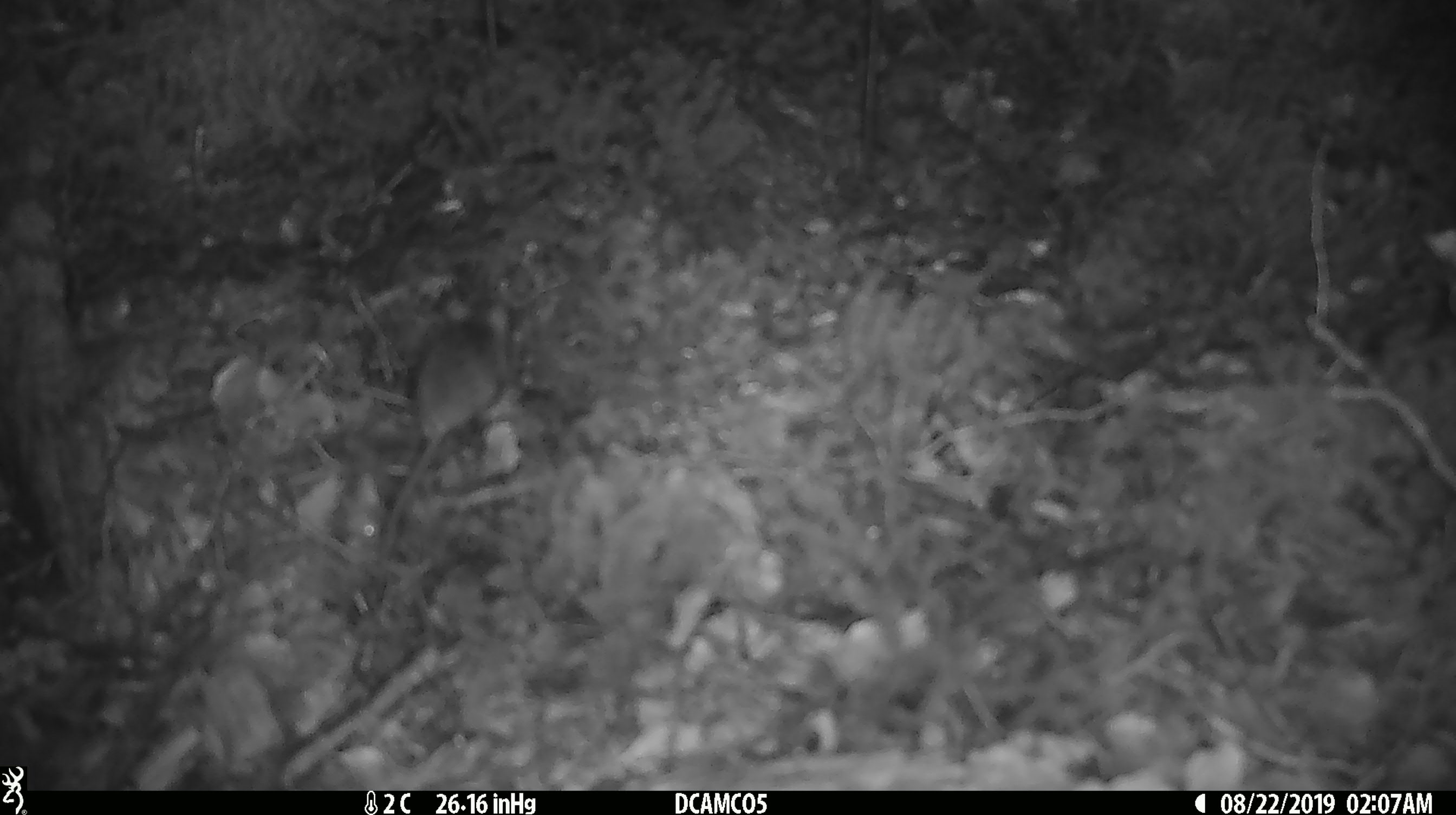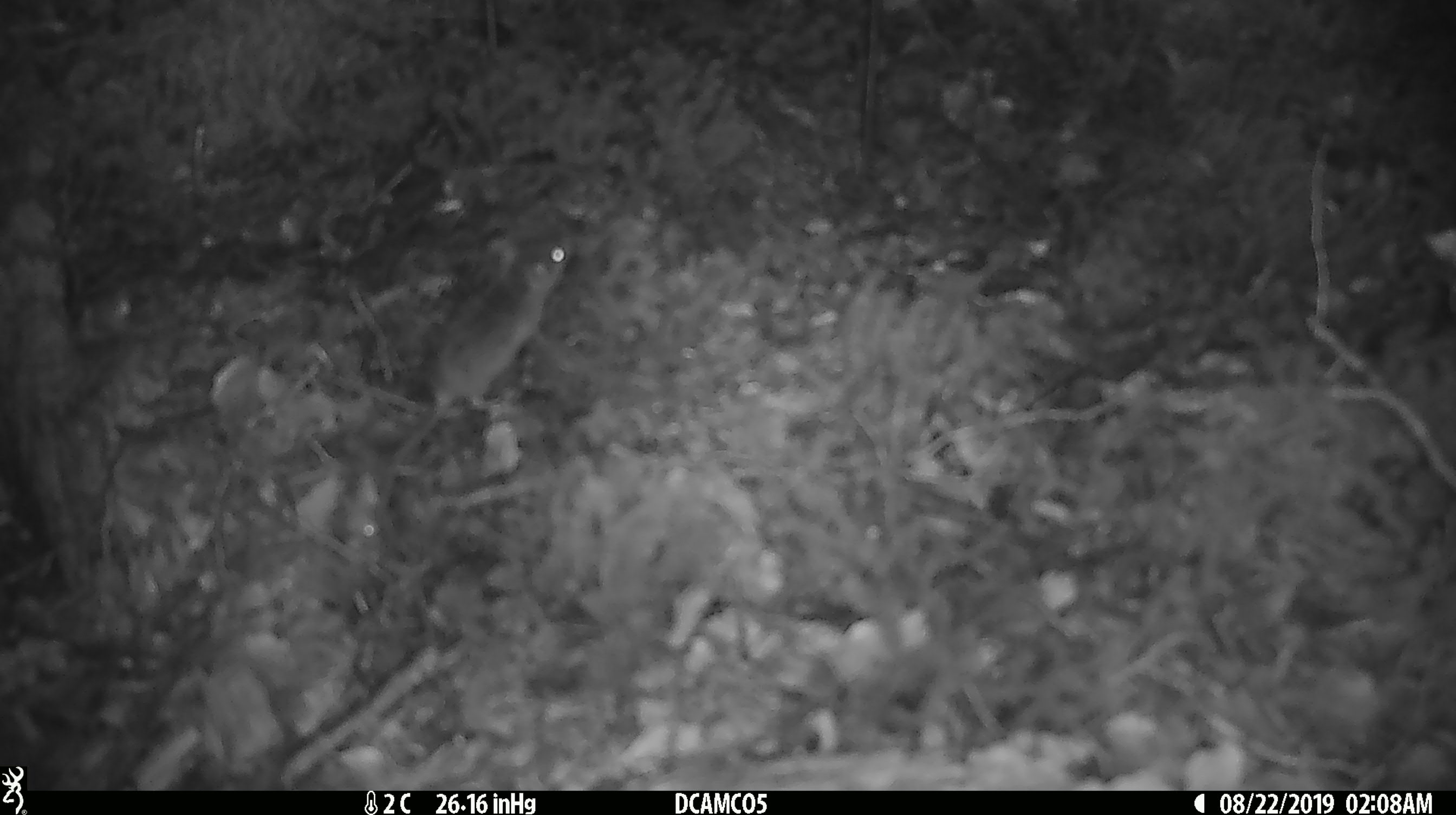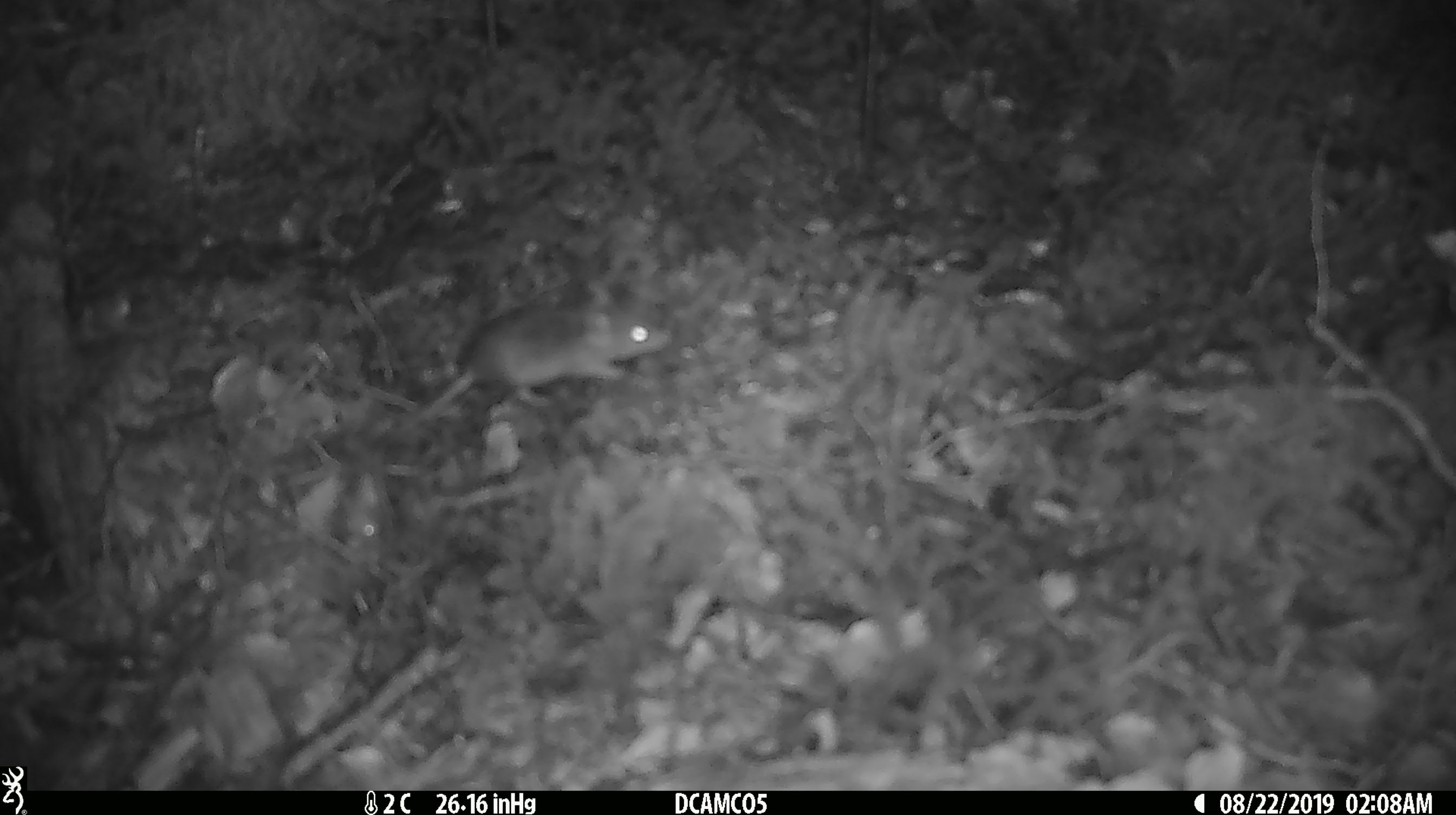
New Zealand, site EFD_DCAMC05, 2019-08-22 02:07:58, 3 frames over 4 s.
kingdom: Animalia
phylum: Chordata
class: Mammalia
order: Rodentia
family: Muridae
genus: Mus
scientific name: Mus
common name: mouse